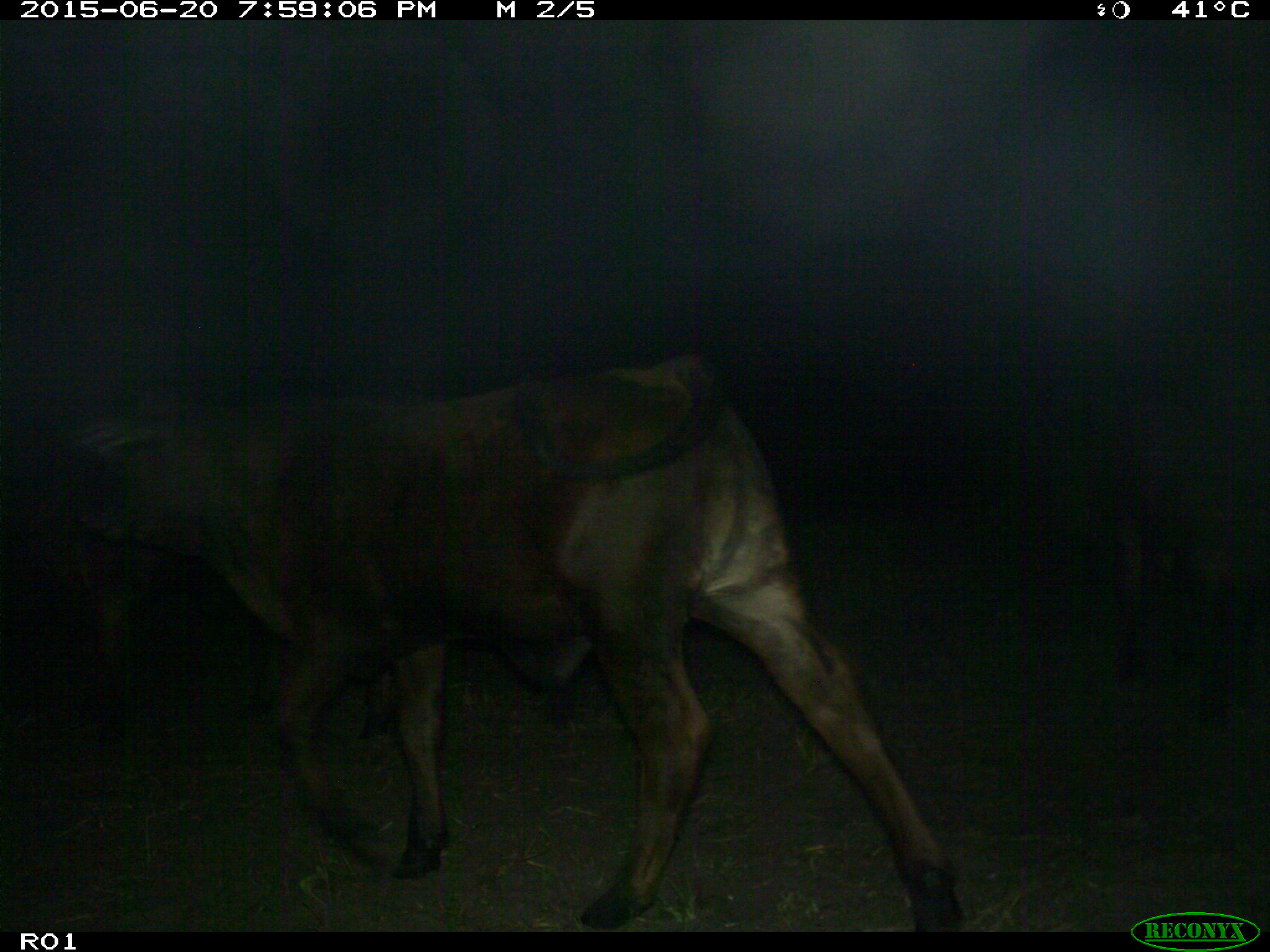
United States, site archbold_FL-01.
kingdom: Animalia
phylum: Chordata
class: Mammalia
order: Artiodactyla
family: Bovidae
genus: Bos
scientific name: Bos taurus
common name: domestic cow